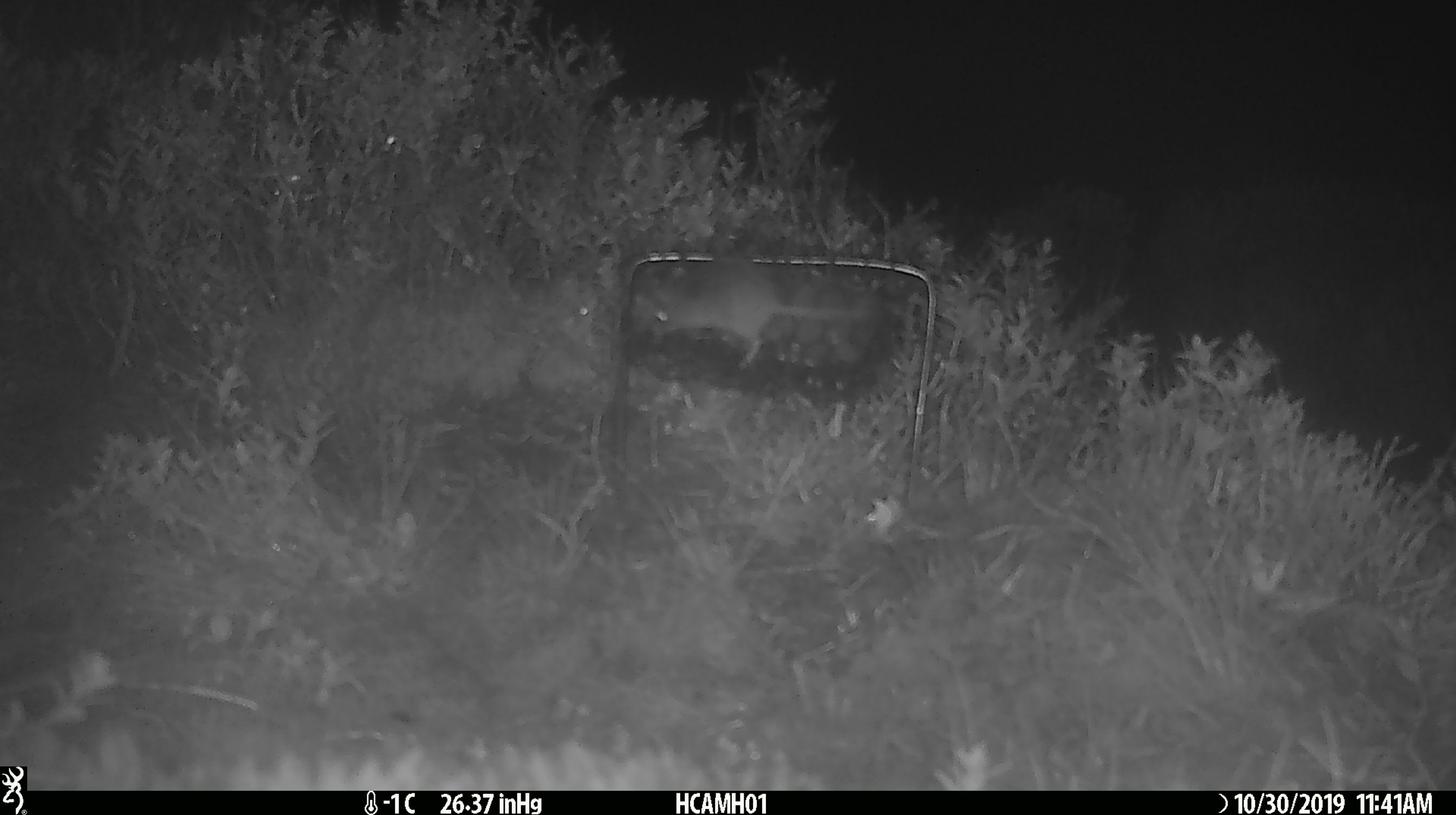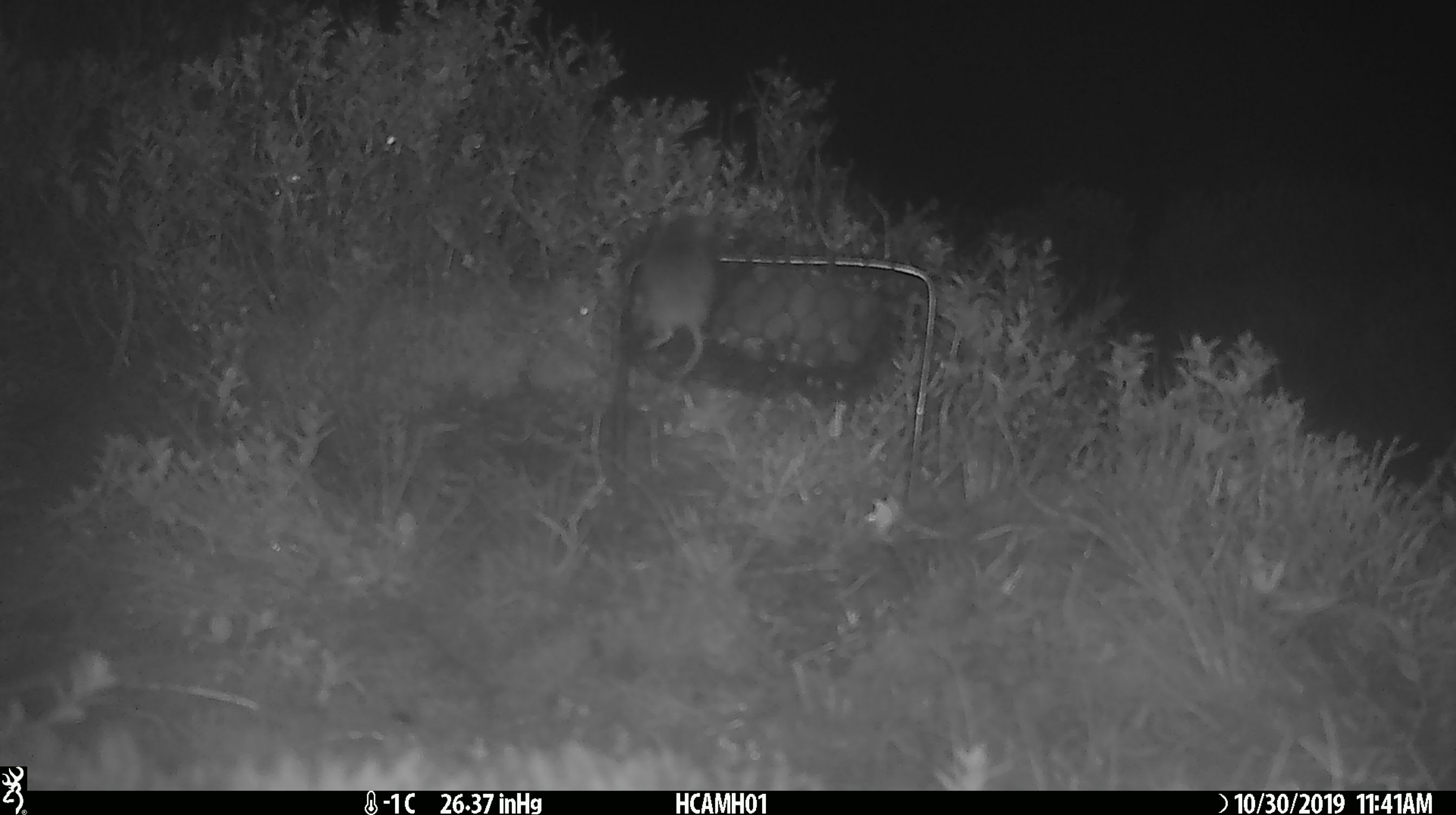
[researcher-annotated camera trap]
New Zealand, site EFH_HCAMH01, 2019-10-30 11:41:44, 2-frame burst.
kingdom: Animalia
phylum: Chordata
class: Mammalia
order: Rodentia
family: Muridae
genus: Mus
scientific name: Mus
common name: mouse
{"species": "mouse (Mus)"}